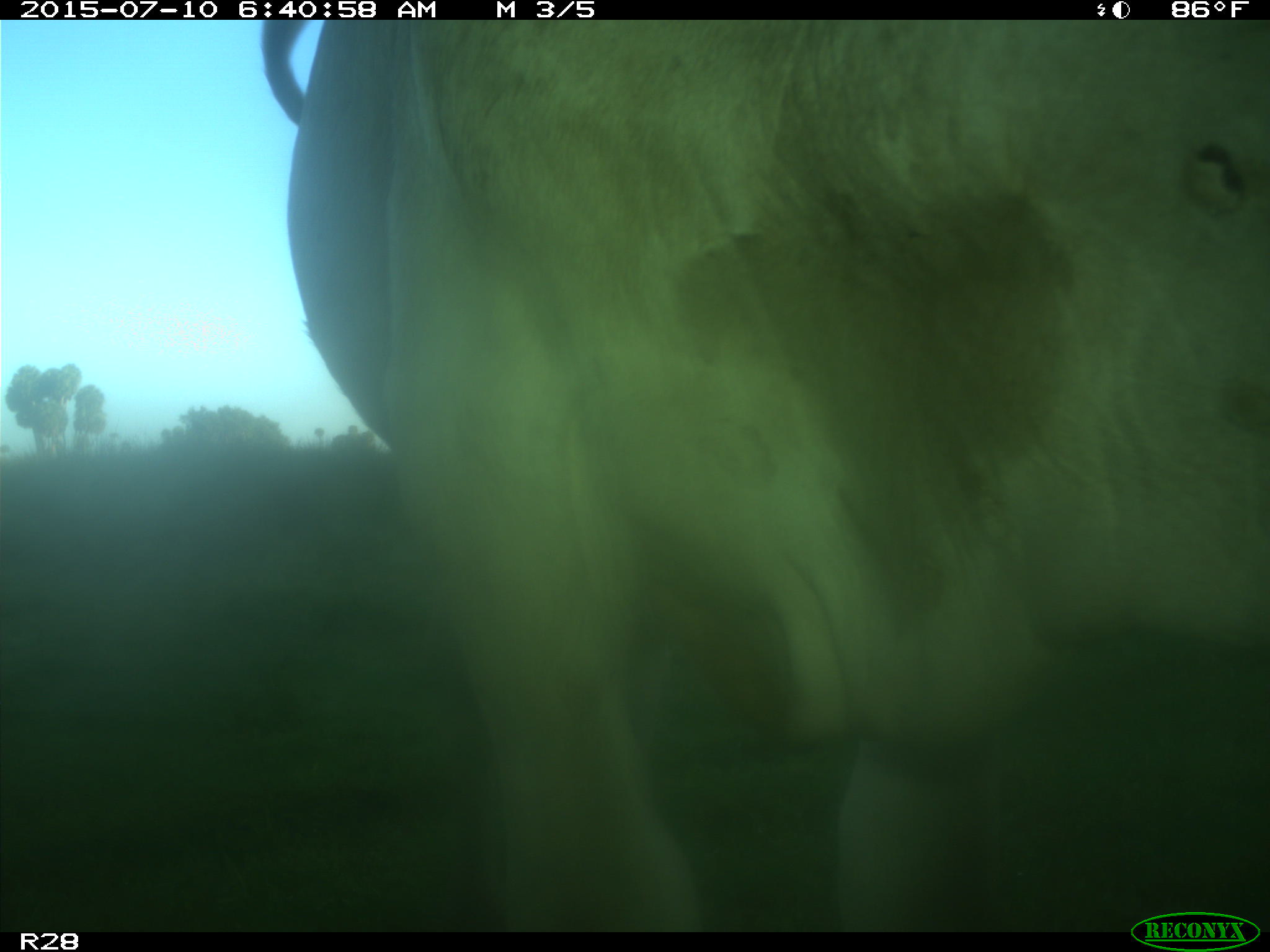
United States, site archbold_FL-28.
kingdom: Animalia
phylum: Chordata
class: Mammalia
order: Artiodactyla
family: Bovidae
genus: Bos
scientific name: Bos taurus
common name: domestic cow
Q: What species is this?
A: Bos taurus (domestic cow).